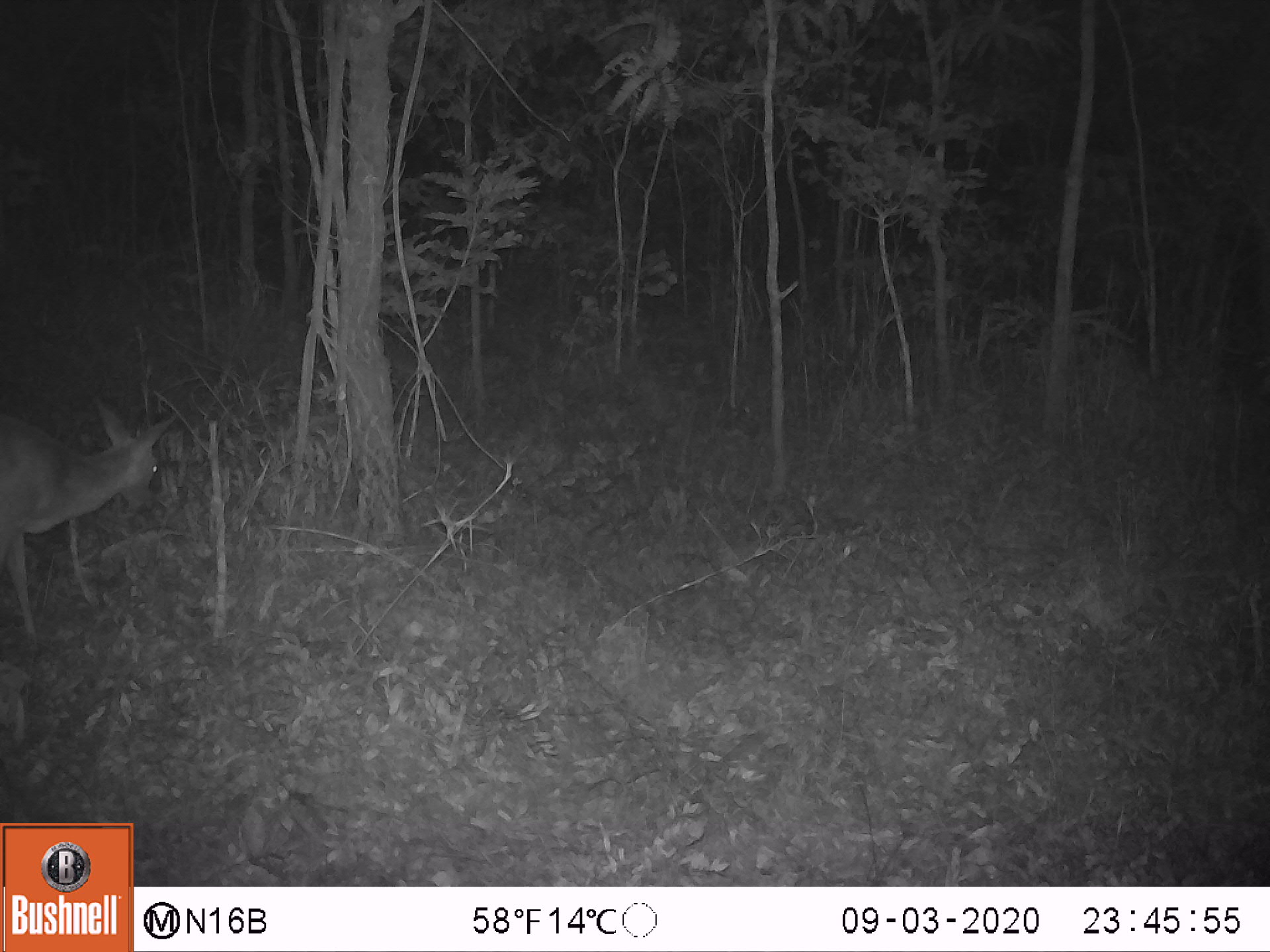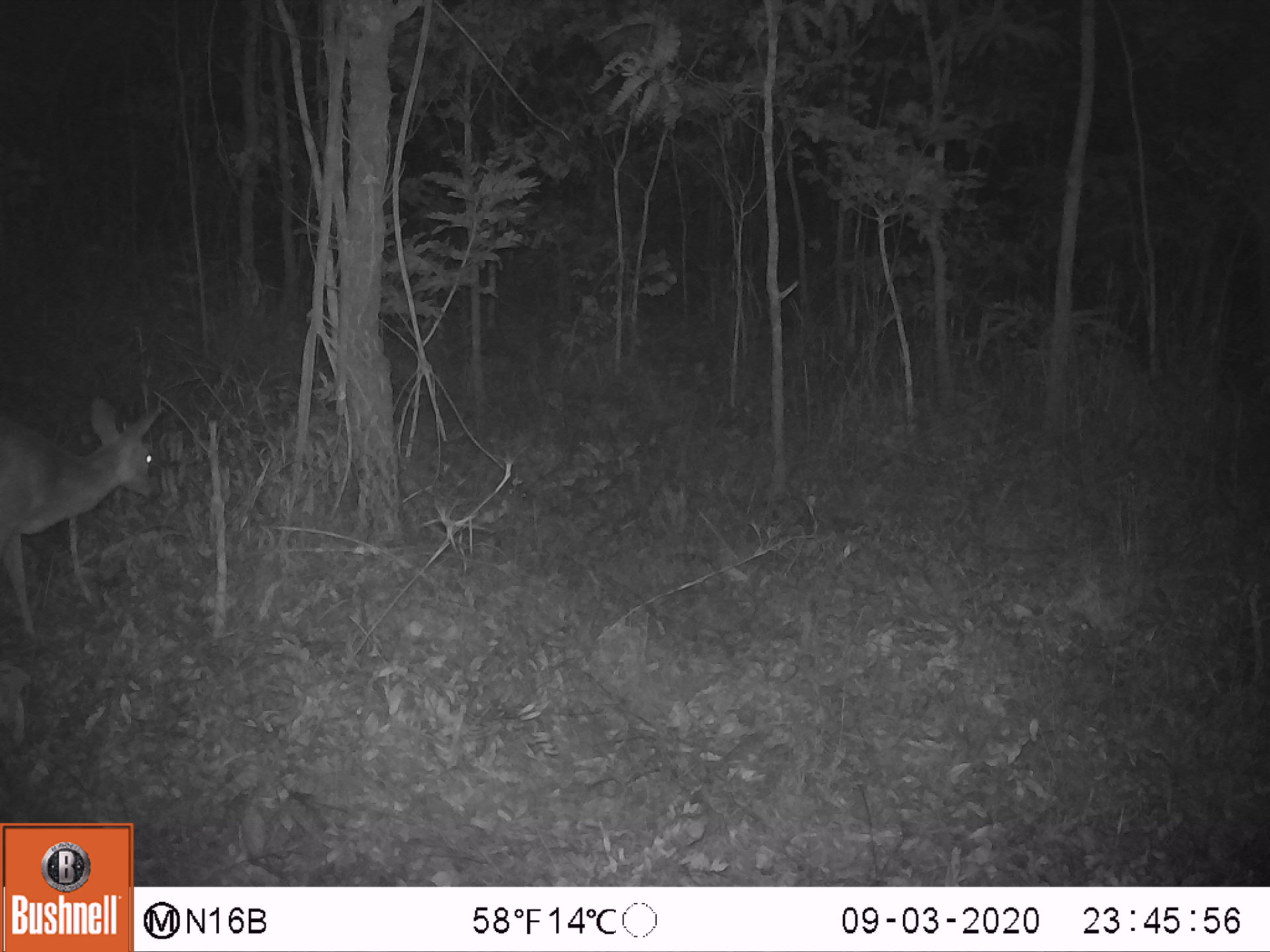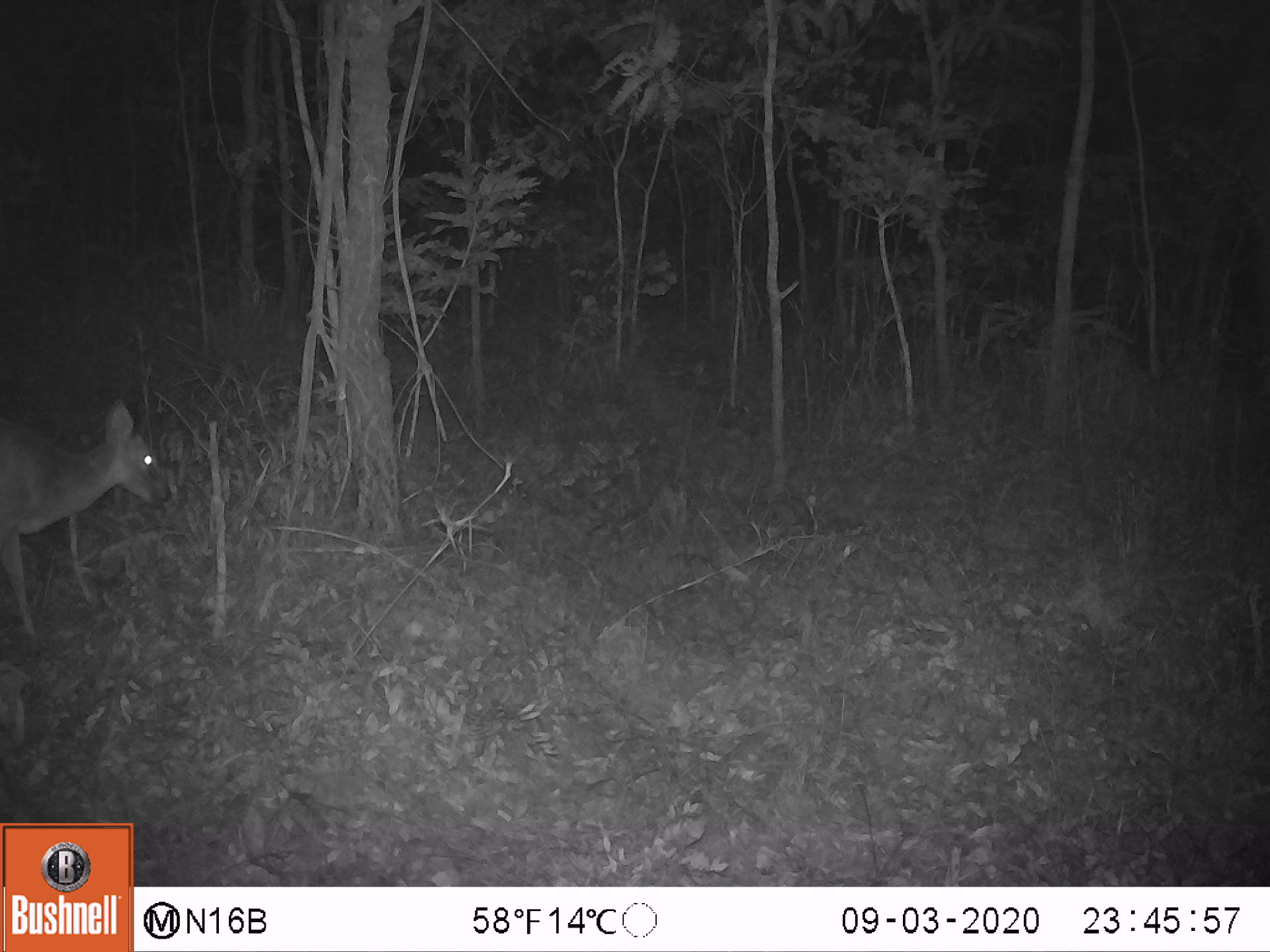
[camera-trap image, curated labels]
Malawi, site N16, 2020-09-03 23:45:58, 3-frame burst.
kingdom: Animalia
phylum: Chordata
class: Mammalia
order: Artiodactyla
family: Bovidae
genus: Sylvicapra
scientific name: Sylvicapra grimmia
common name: common duiker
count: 1